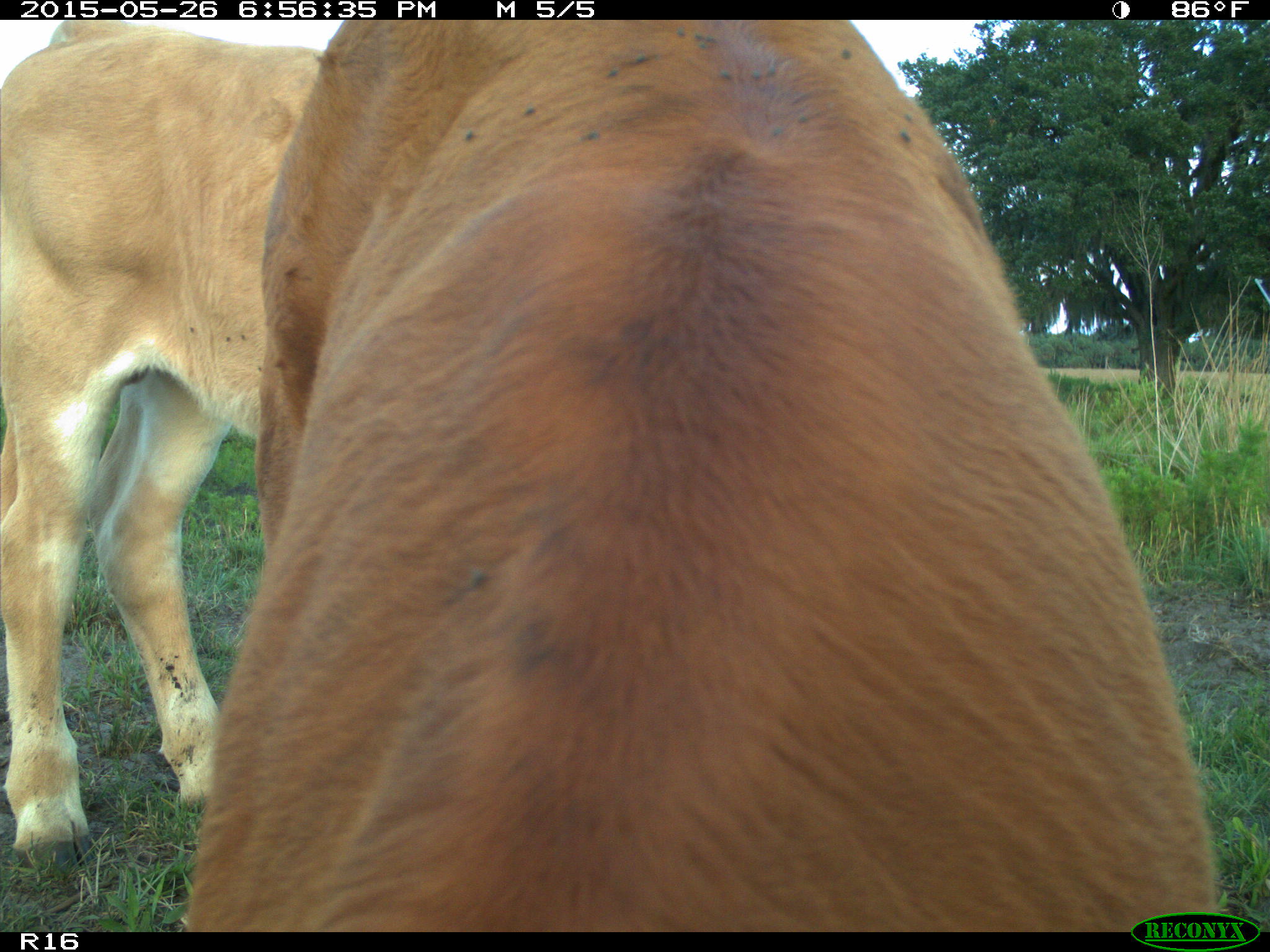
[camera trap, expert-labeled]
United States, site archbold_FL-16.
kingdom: Animalia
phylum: Chordata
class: Mammalia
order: Artiodactyla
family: Bovidae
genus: Bos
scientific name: Bos taurus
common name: domestic cow